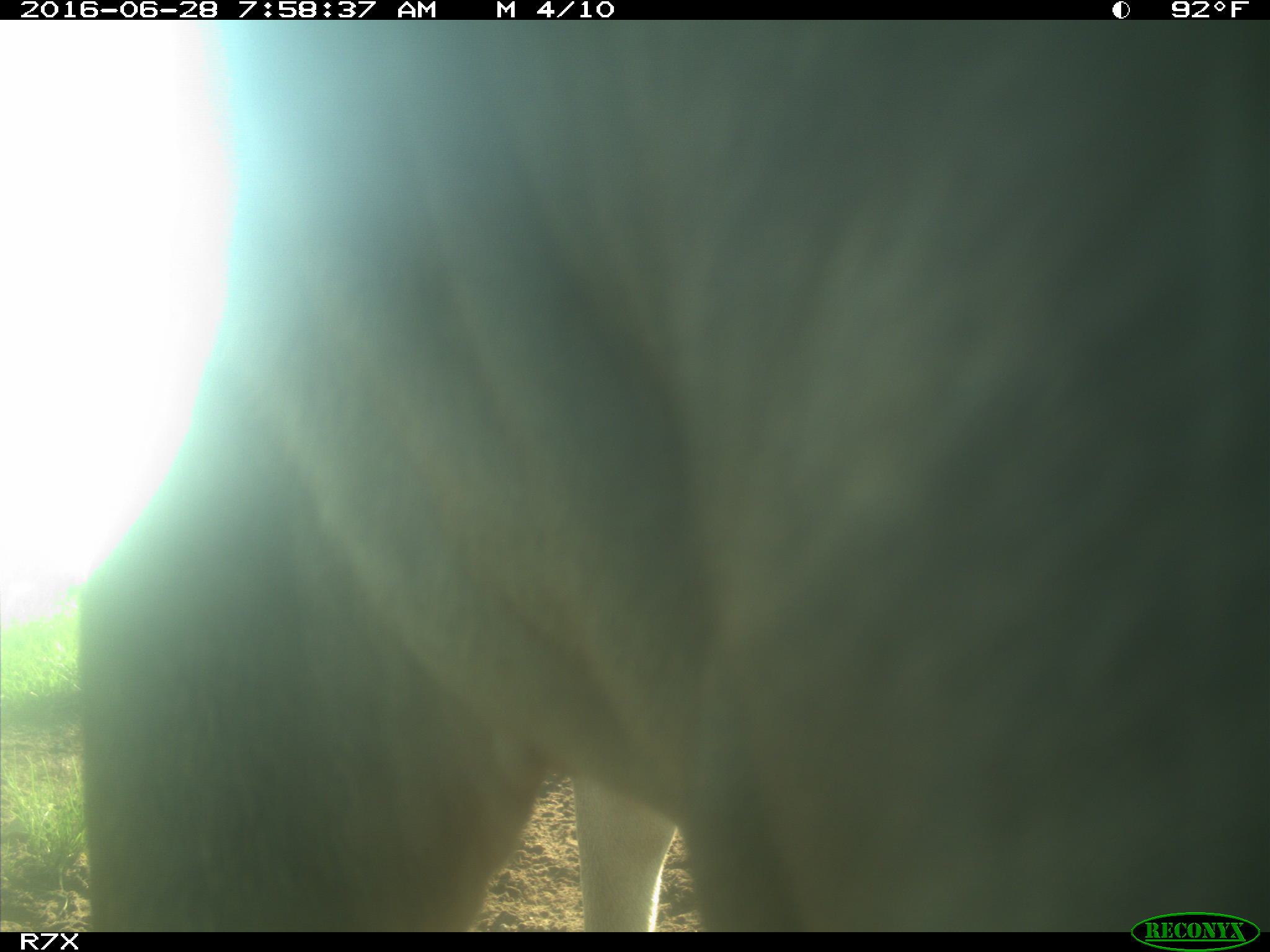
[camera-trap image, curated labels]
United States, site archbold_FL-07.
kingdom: Animalia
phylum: Chordata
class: Mammalia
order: Artiodactyla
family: Bovidae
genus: Bos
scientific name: Bos taurus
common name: domestic cow